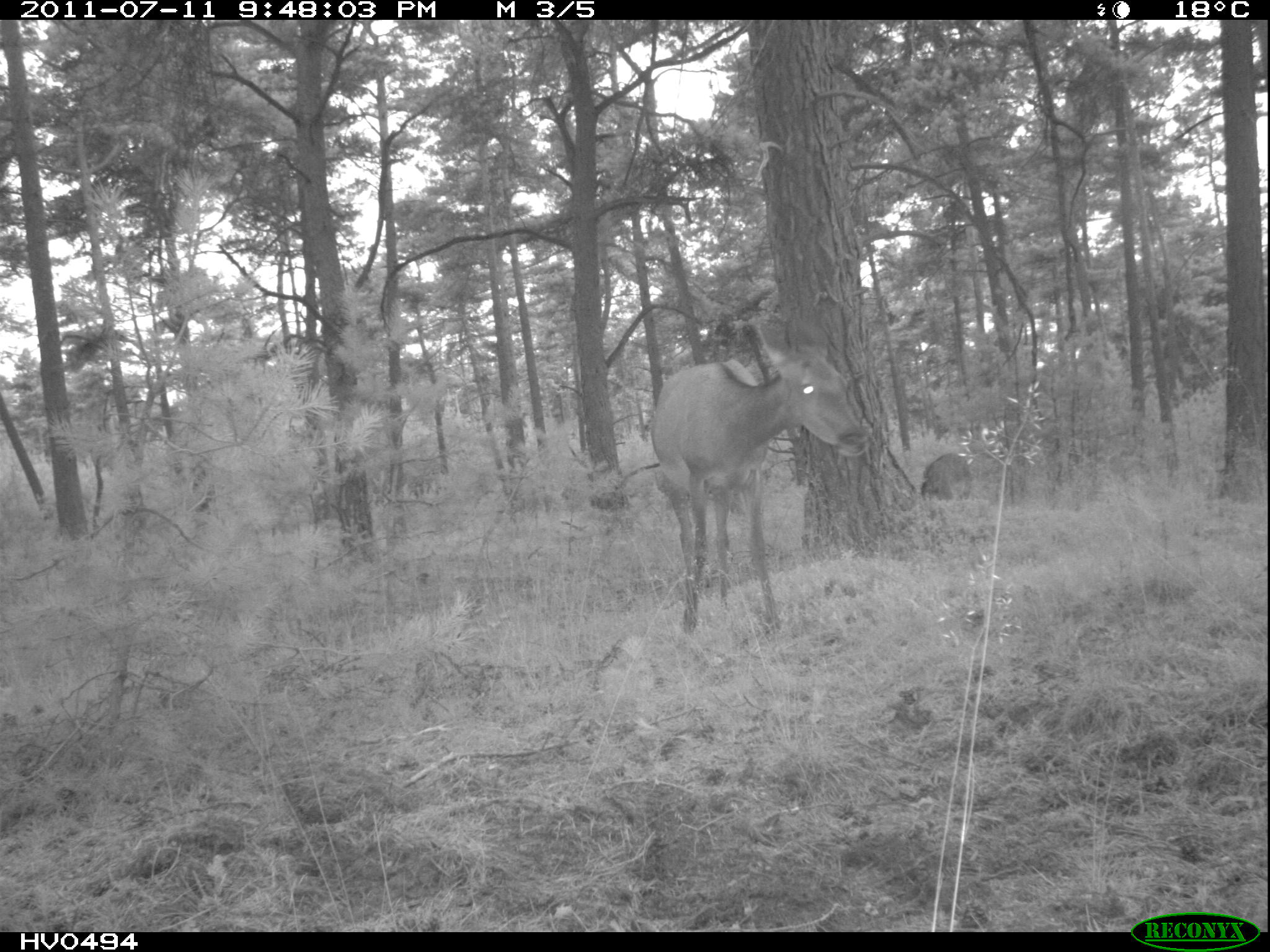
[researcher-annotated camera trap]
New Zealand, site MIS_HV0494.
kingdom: Animalia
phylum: Chordata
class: Mammalia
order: Artiodactyla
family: Cervidae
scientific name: Cervidae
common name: deer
Deer (Cervidae).